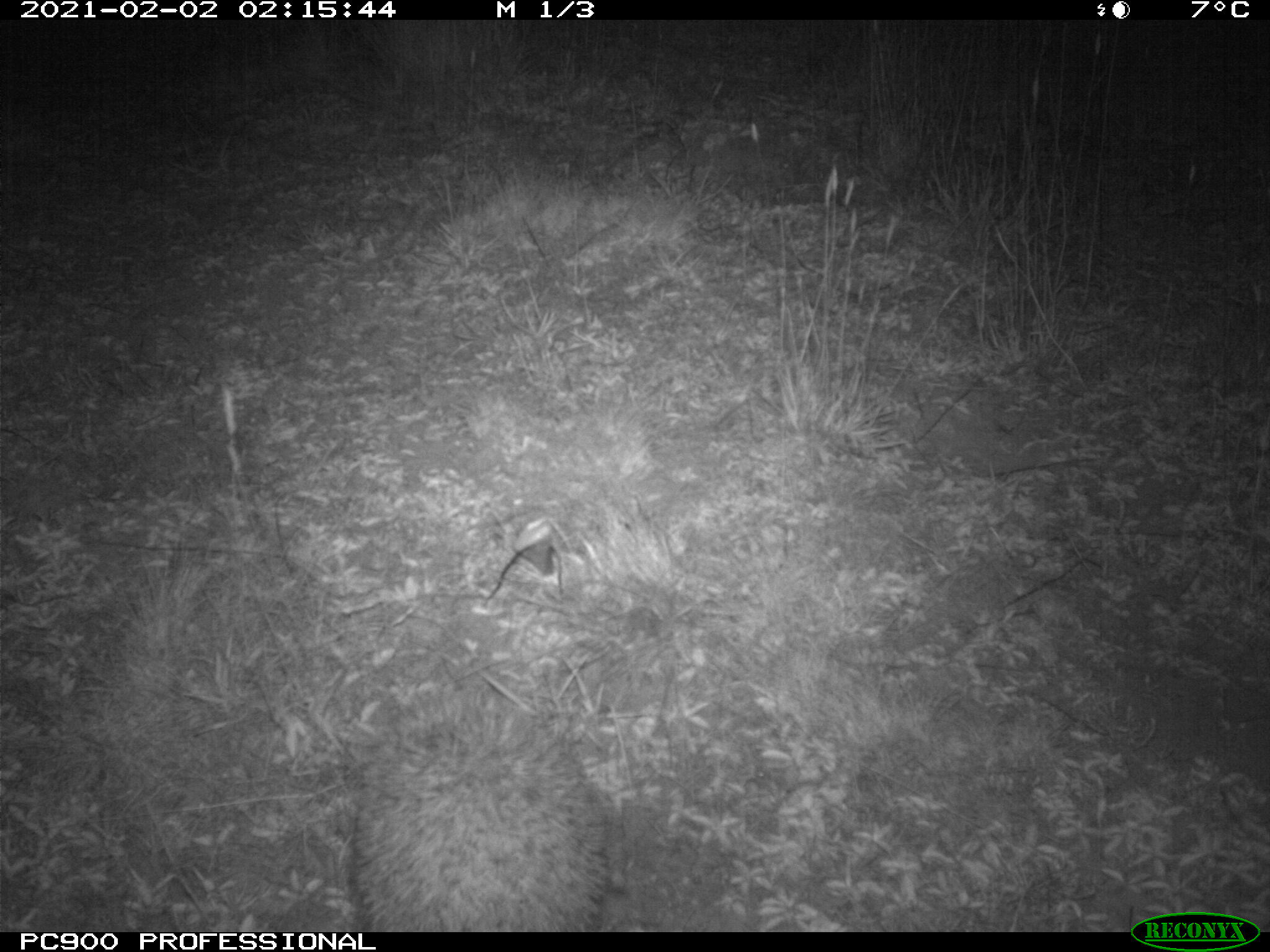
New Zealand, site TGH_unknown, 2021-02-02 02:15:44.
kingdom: Animalia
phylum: Chordata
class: Mammalia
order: Eulipotyphla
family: Erinaceidae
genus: Erinaceus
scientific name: Erinaceus europaeus europaeus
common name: european hedgehog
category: hedgehog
Hedgehog (european hedgehog) (Erinaceus europaeus europaeus).